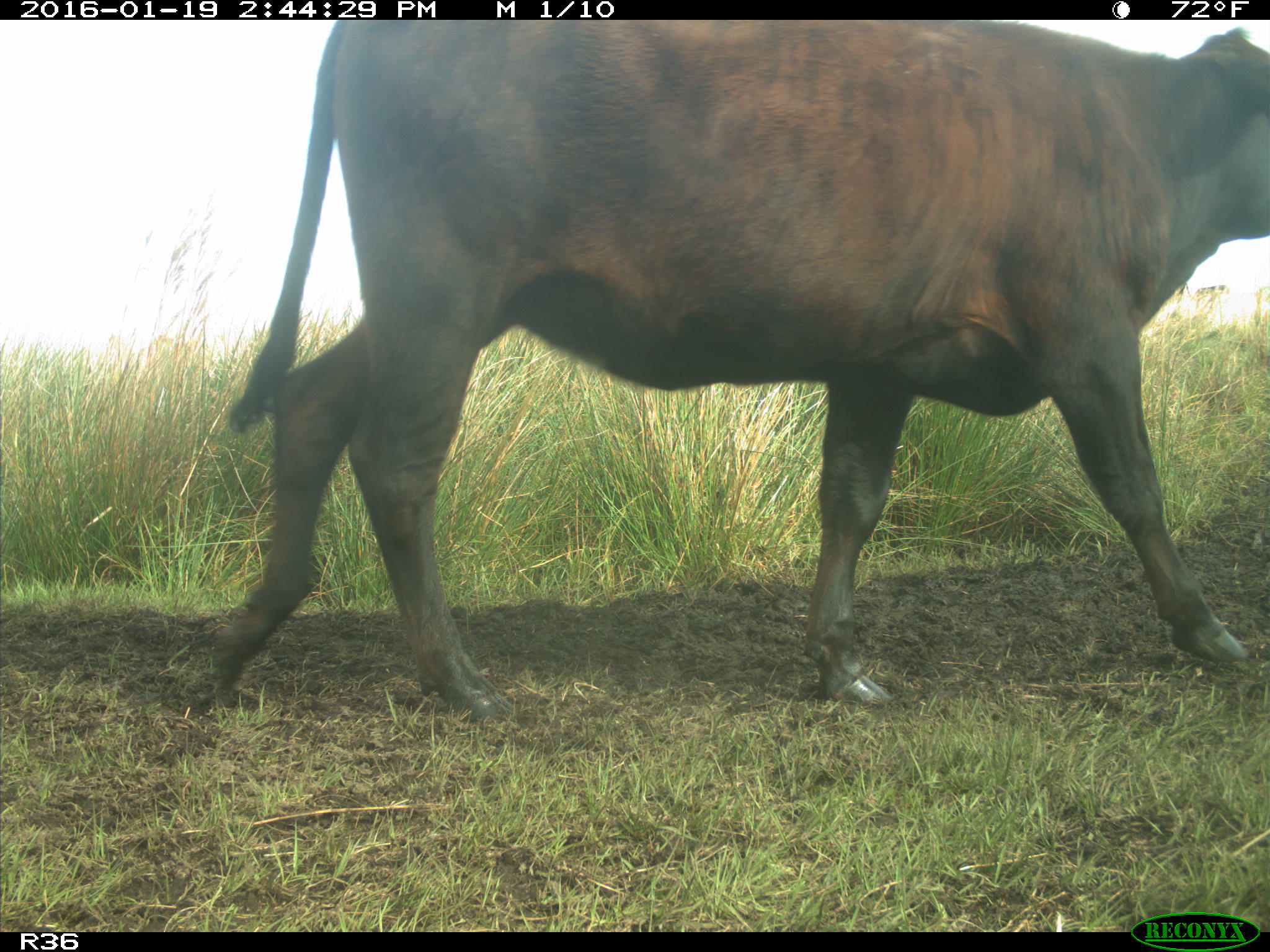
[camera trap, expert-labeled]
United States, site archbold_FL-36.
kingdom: Animalia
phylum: Chordata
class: Mammalia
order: Artiodactyla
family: Bovidae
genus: Bos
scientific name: Bos taurus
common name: domestic cow